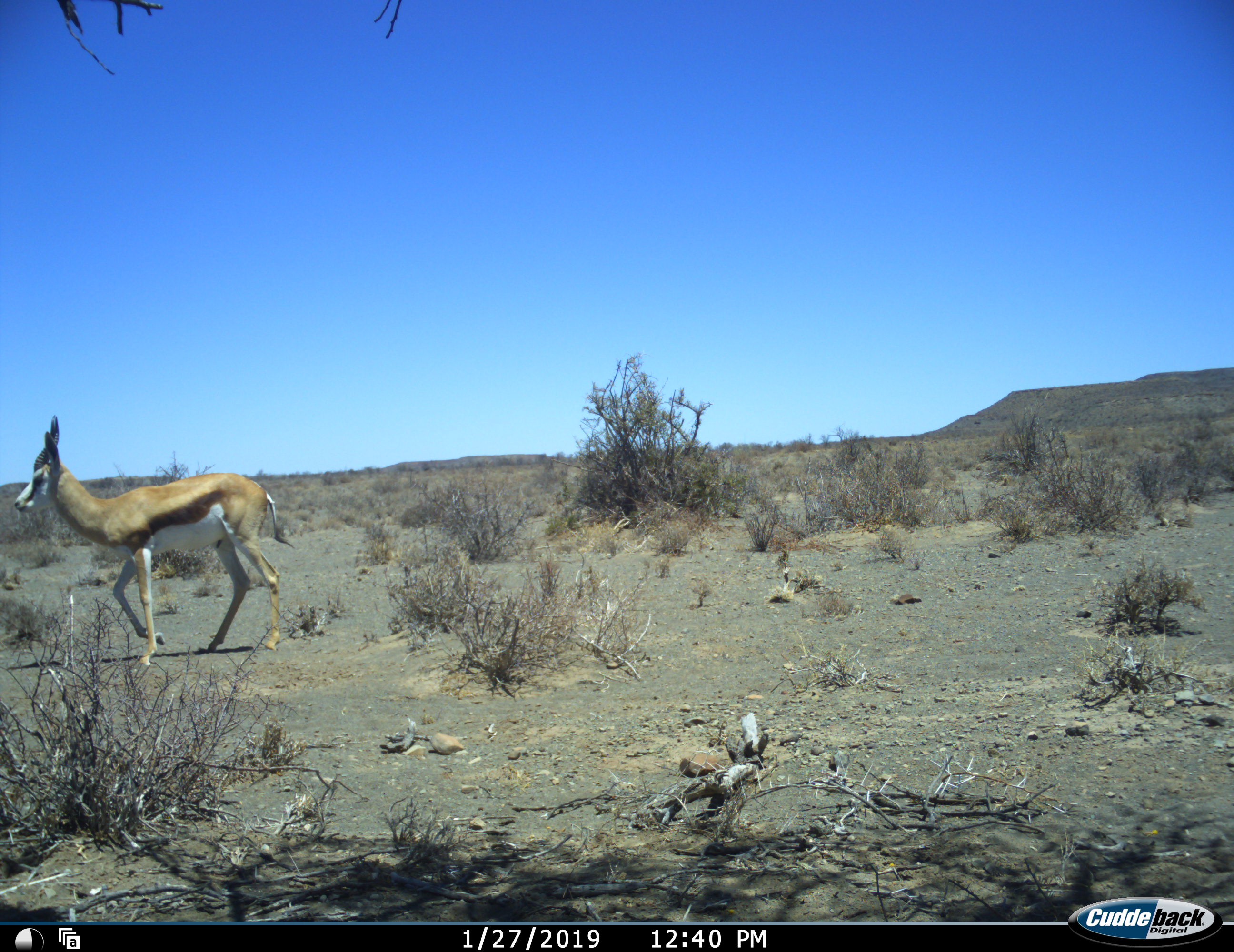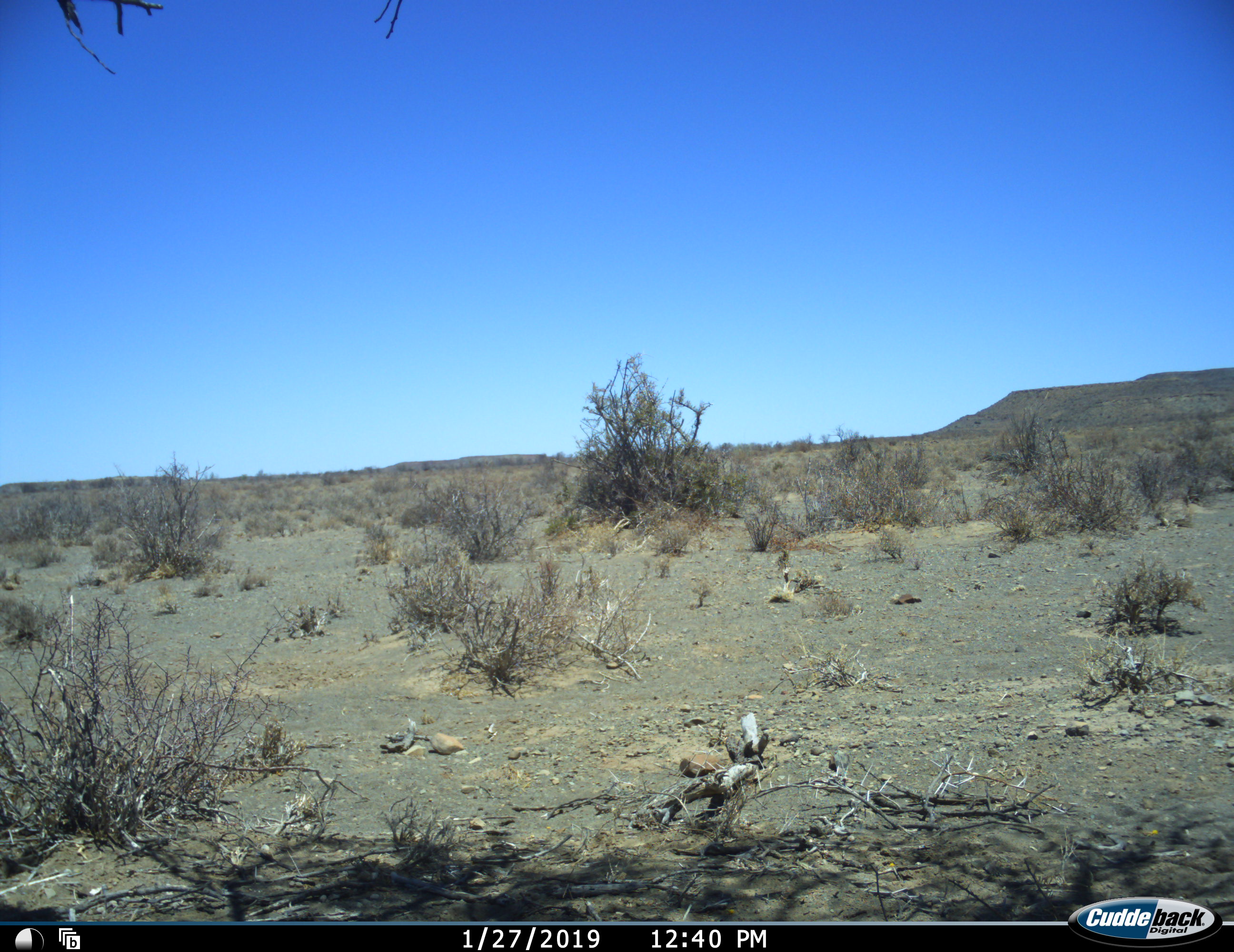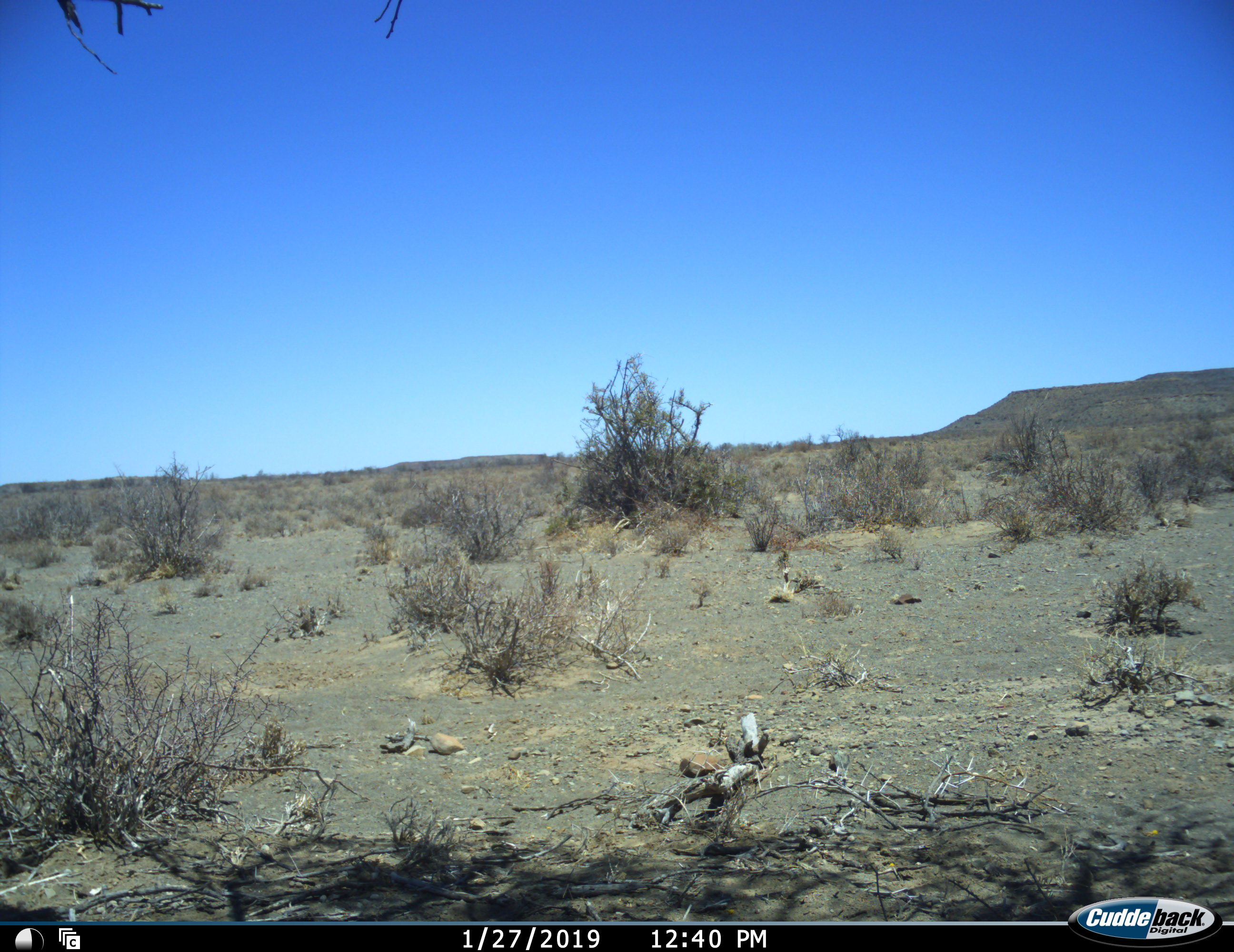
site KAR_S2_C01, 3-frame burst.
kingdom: Animalia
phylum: Chordata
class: Mammalia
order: Artiodactyla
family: Bovidae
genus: Antidorcas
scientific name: Antidorcas marsupialis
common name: springbok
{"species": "springbok (Antidorcas marsupialis)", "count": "1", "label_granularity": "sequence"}